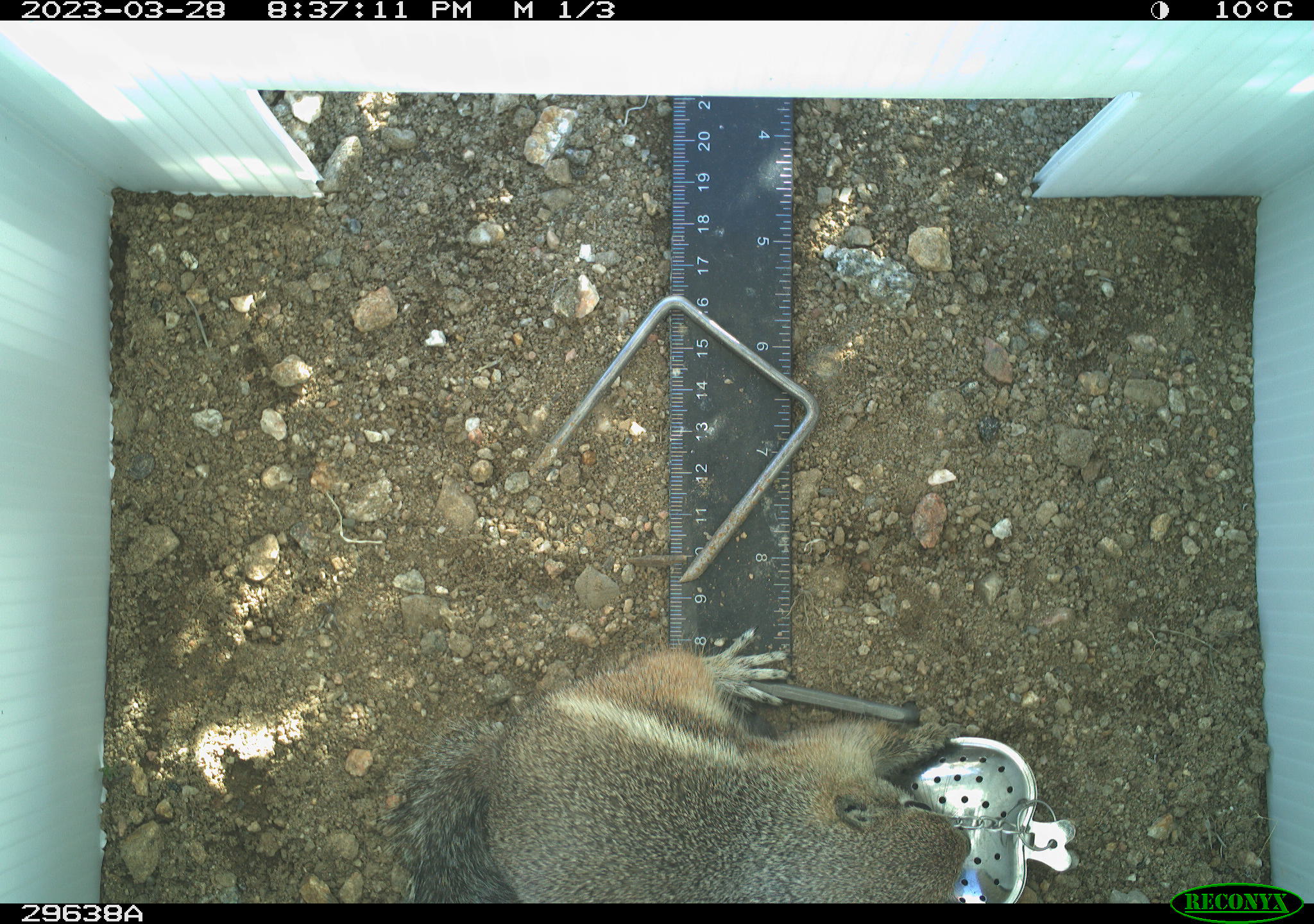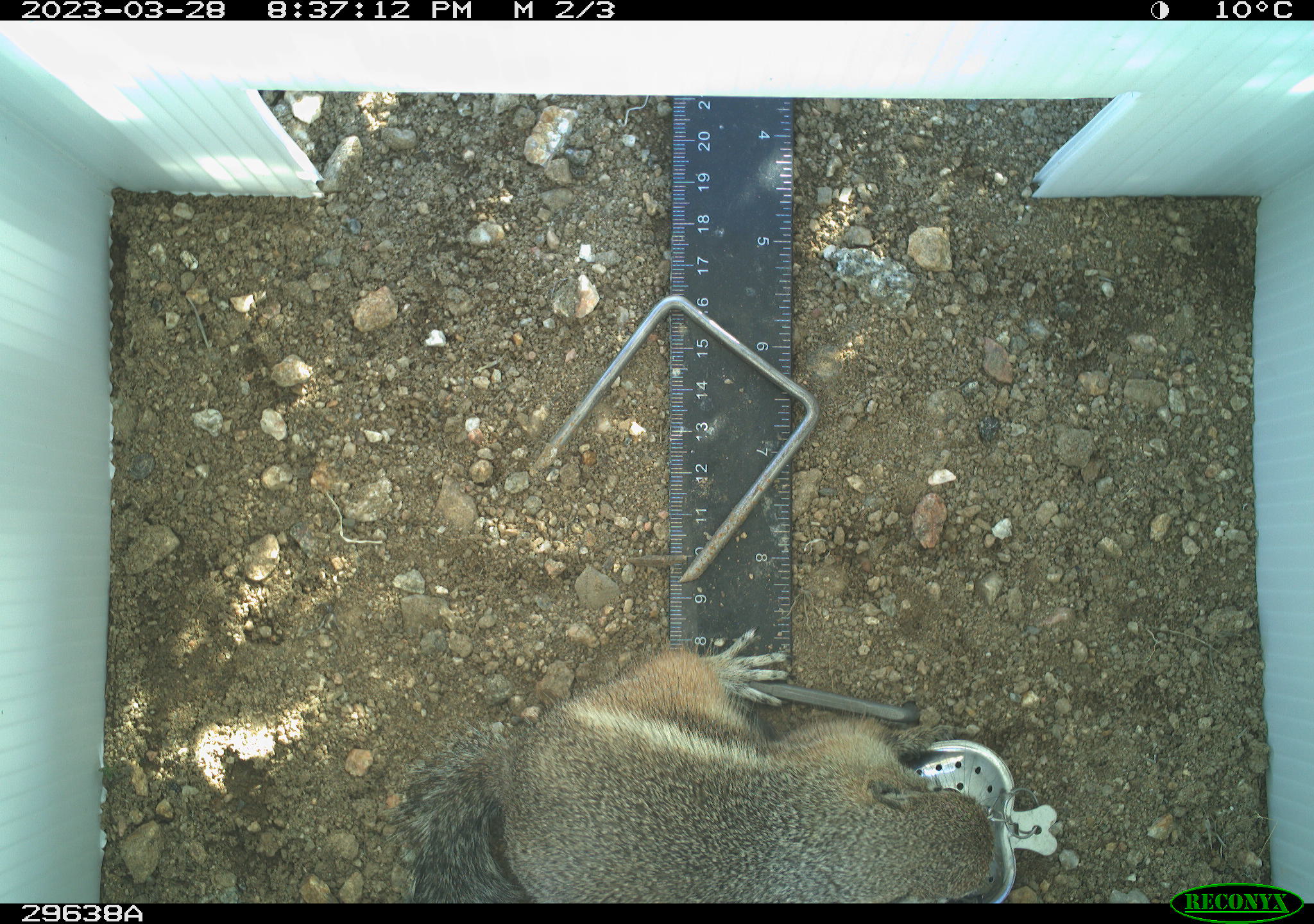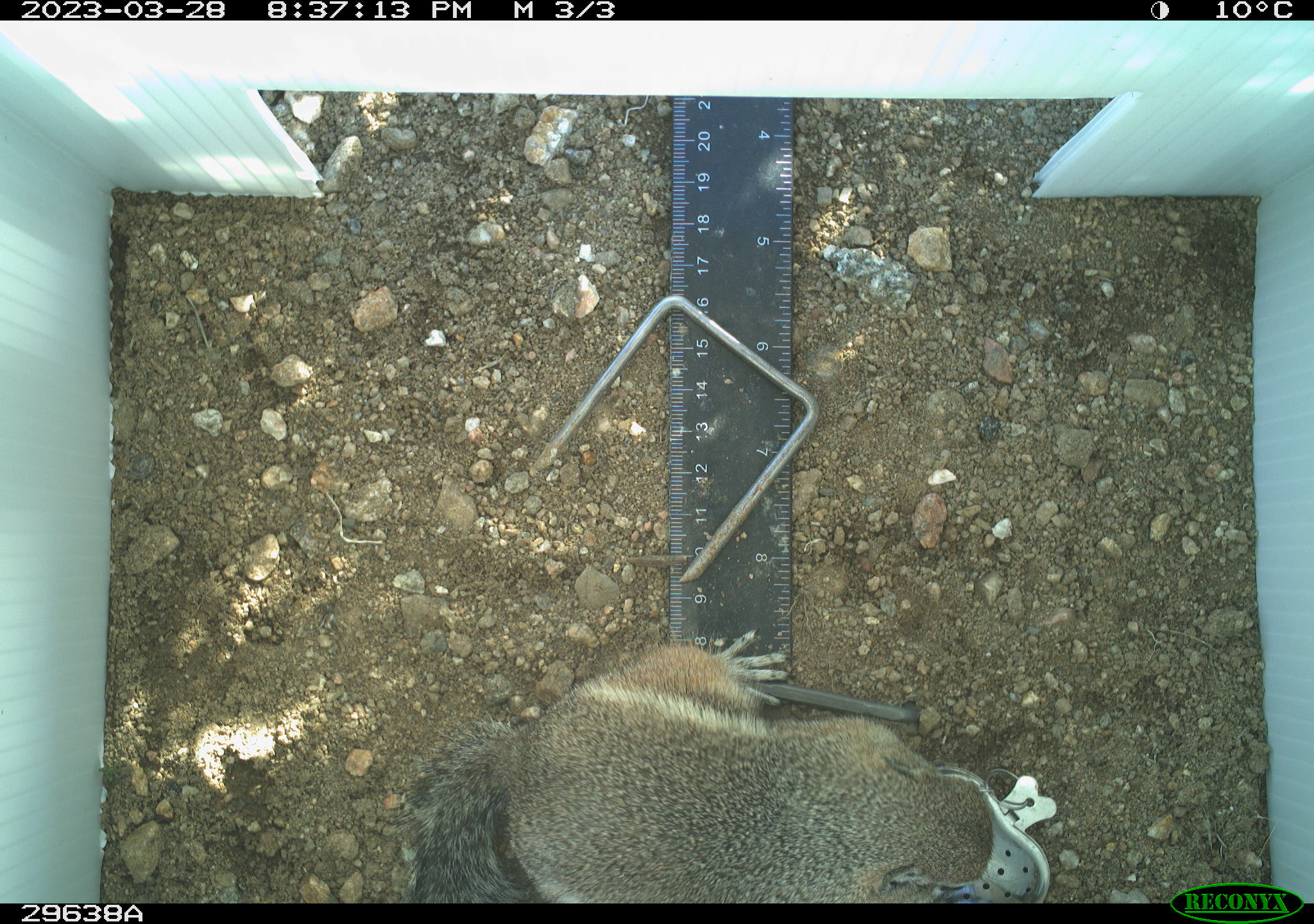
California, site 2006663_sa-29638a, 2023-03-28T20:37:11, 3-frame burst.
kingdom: Animalia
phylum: Chordata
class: Mammalia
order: Rodentia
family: Sciuridae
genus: Ammospermophilus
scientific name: Ammospermophilus leucurus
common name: white-tailed antelope squirrel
White-tailed antelope squirrel (Ammospermophilus leucurus).